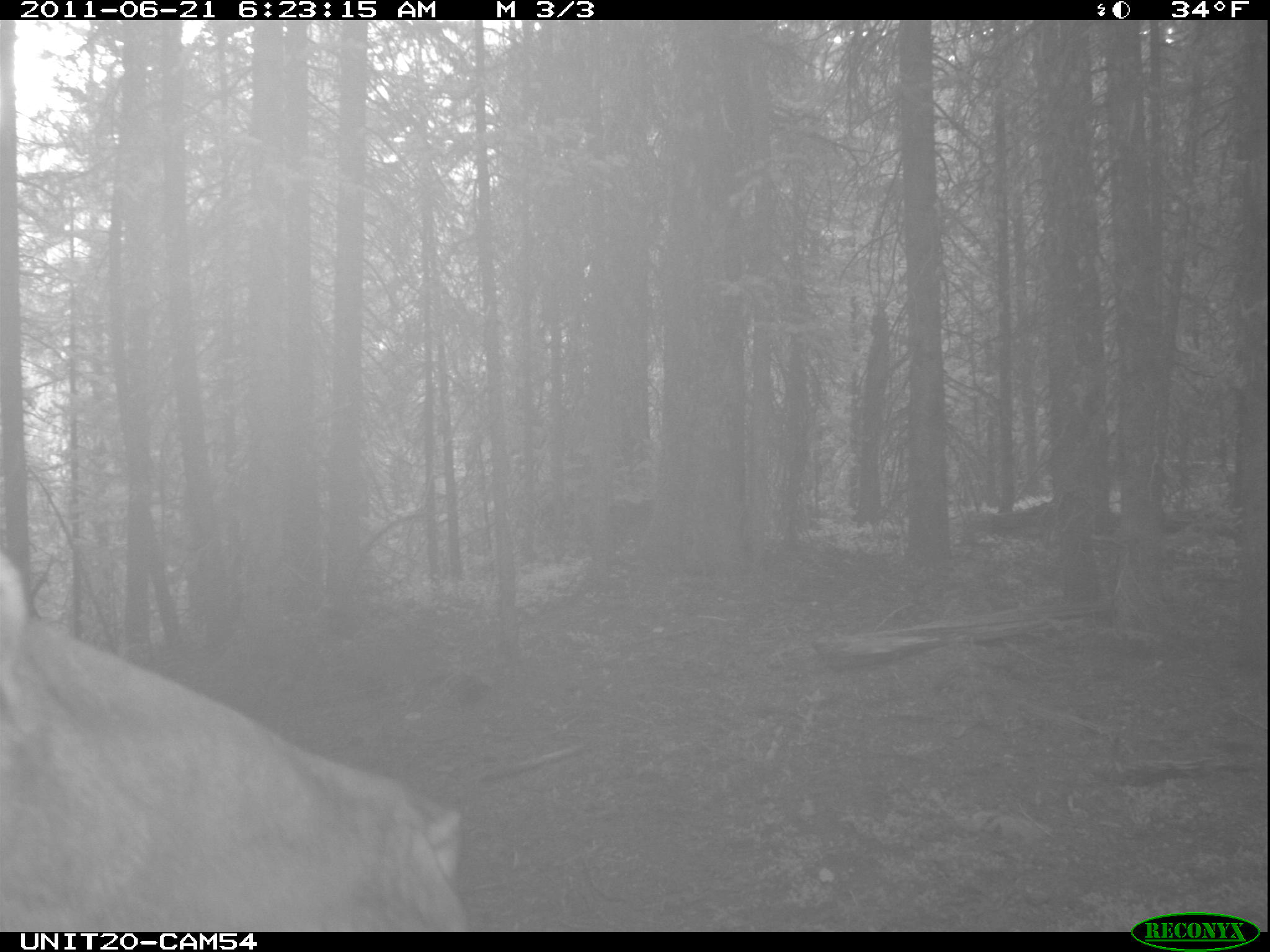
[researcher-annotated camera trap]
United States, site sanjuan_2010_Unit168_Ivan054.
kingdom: Animalia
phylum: Chordata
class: Mammalia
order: Artiodactyla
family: Cervidae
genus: Cervus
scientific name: Cervus elaphus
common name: red deer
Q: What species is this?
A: Cervus elaphus (red deer).